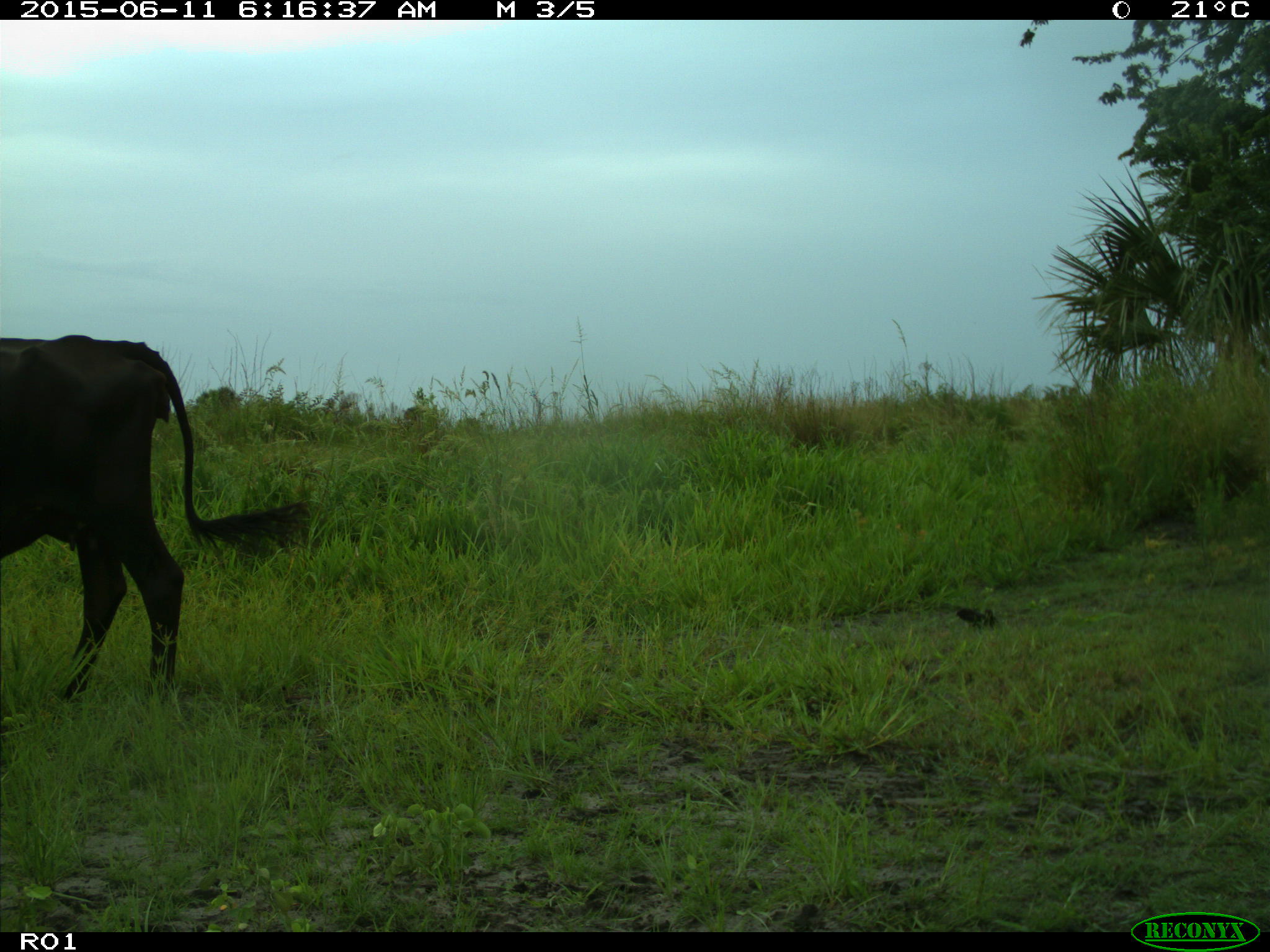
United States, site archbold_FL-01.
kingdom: Animalia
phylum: Chordata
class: Mammalia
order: Artiodactyla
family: Bovidae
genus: Bos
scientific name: Bos taurus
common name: domestic cow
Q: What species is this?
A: Bos taurus (domestic cow).